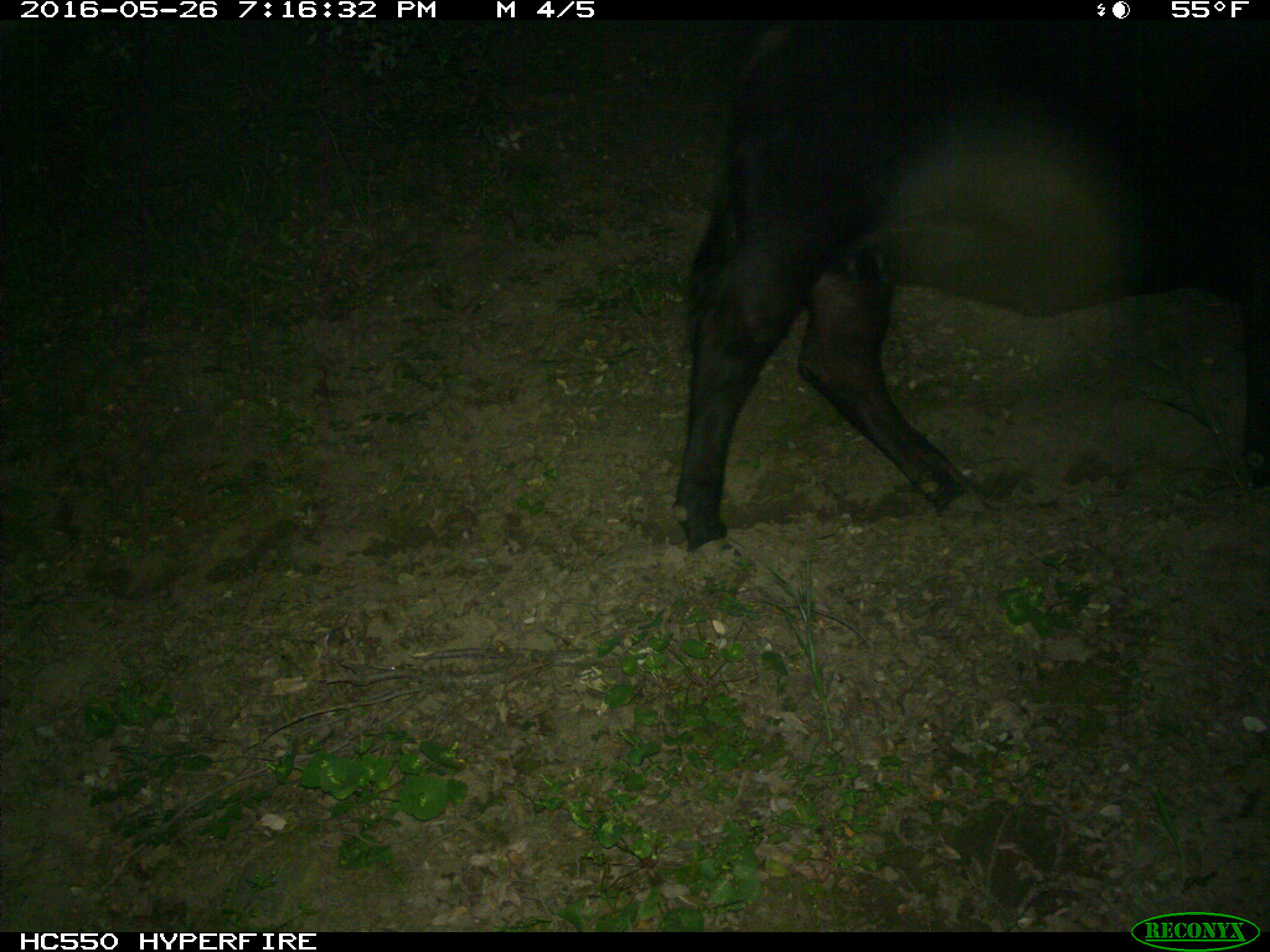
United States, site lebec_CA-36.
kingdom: Animalia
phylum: Chordata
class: Mammalia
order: Artiodactyla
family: Bovidae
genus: Bos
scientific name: Bos taurus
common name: domestic cow